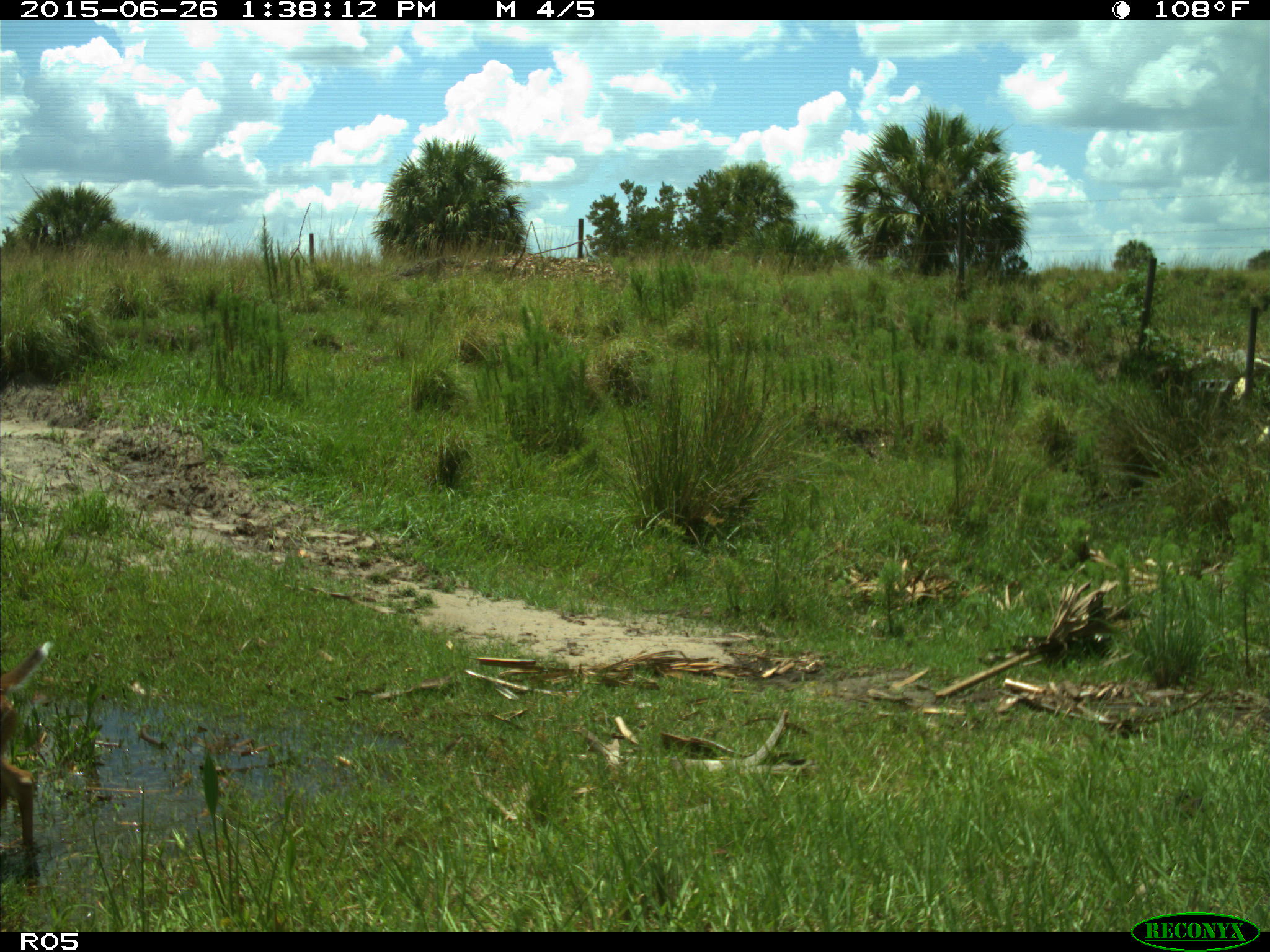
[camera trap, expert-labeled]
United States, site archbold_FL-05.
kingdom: Animalia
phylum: Chordata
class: Mammalia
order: Artiodactyla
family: Cervidae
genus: Odocoileus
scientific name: Odocoileus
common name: deer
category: unidentified deer